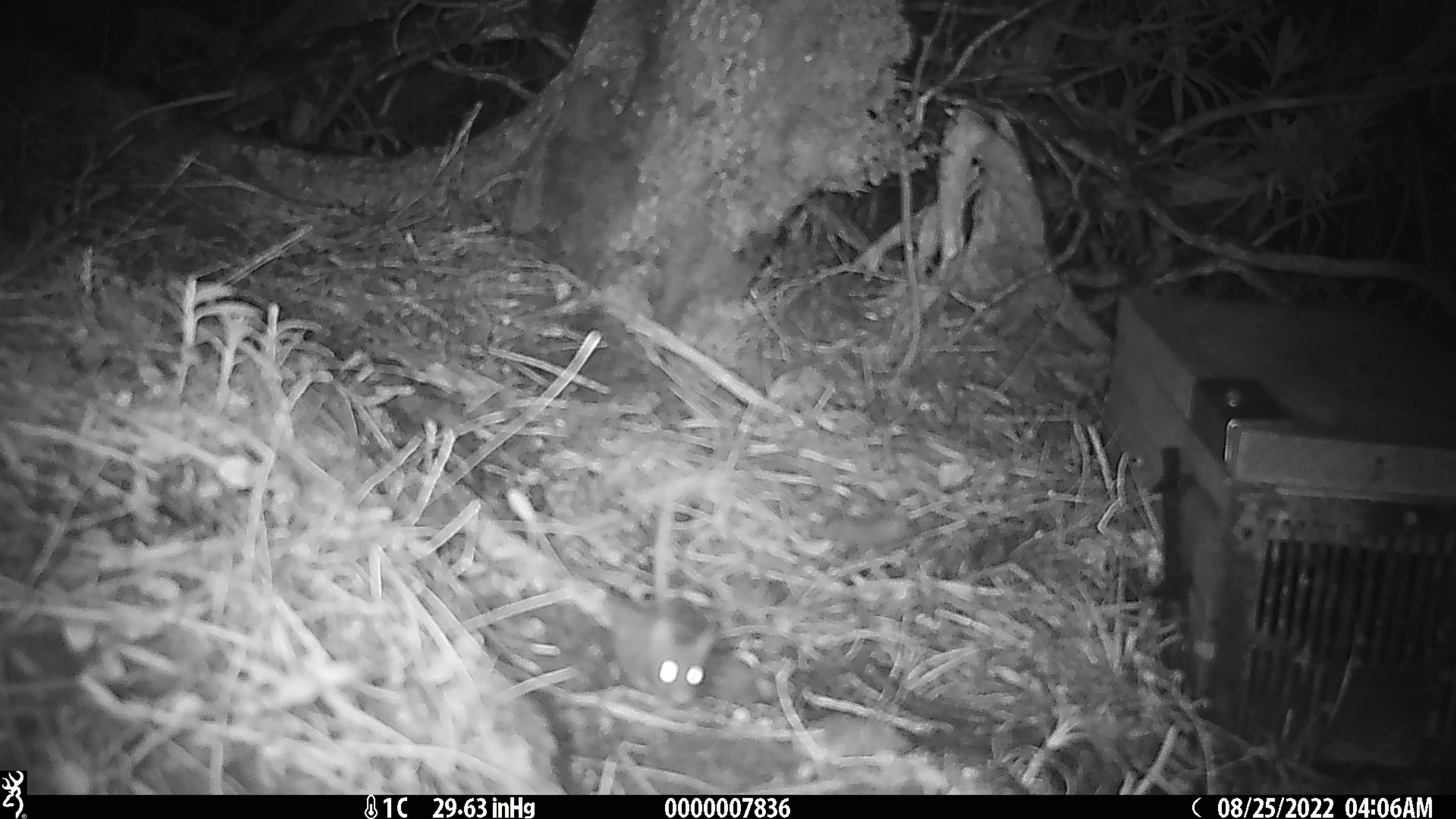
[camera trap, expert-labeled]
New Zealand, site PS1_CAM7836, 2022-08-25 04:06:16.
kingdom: Animalia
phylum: Chordata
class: Mammalia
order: Rodentia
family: Muridae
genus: Mus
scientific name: Mus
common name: mouse